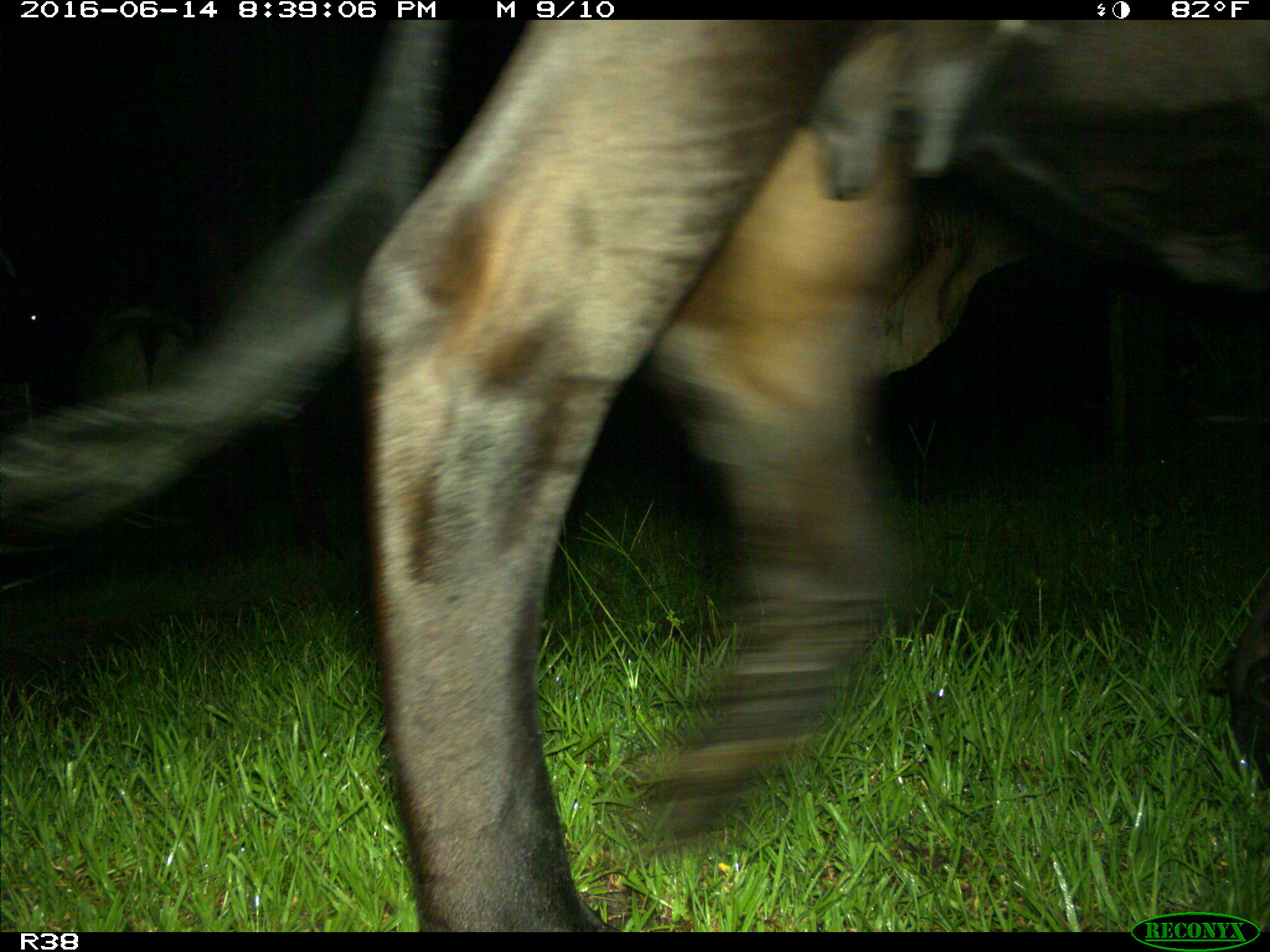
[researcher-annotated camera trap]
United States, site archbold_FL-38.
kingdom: Animalia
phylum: Chordata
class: Mammalia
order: Artiodactyla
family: Bovidae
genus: Bos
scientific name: Bos taurus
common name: domestic cow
Bos taurus (domestic cow).